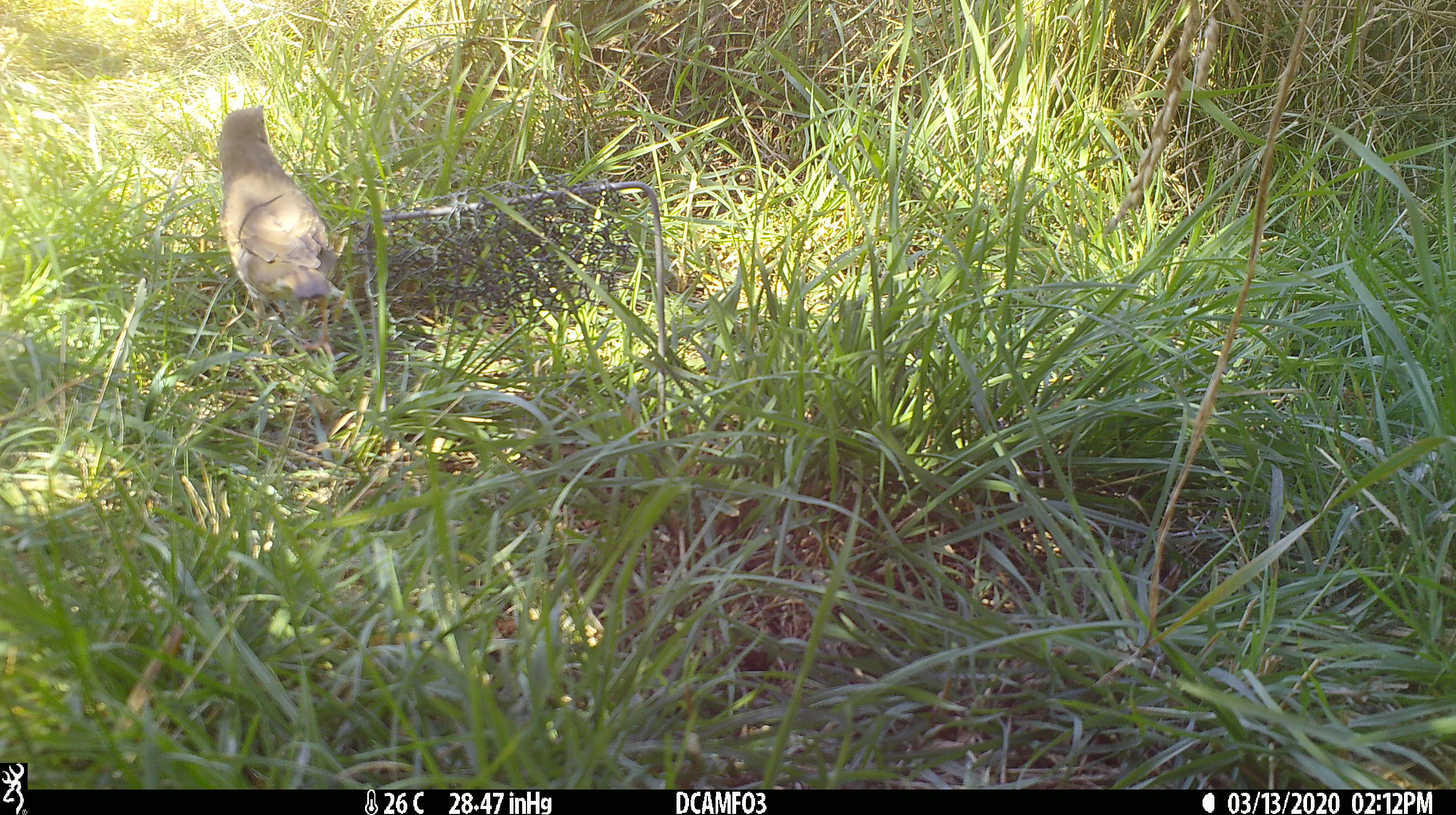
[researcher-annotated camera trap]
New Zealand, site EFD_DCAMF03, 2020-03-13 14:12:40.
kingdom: Animalia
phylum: Chordata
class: Aves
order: Passeriformes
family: Turdidae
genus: Turdus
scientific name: Turdus philomelos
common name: song thrush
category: thrush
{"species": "thrush (song thrush) (Turdus philomelos)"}